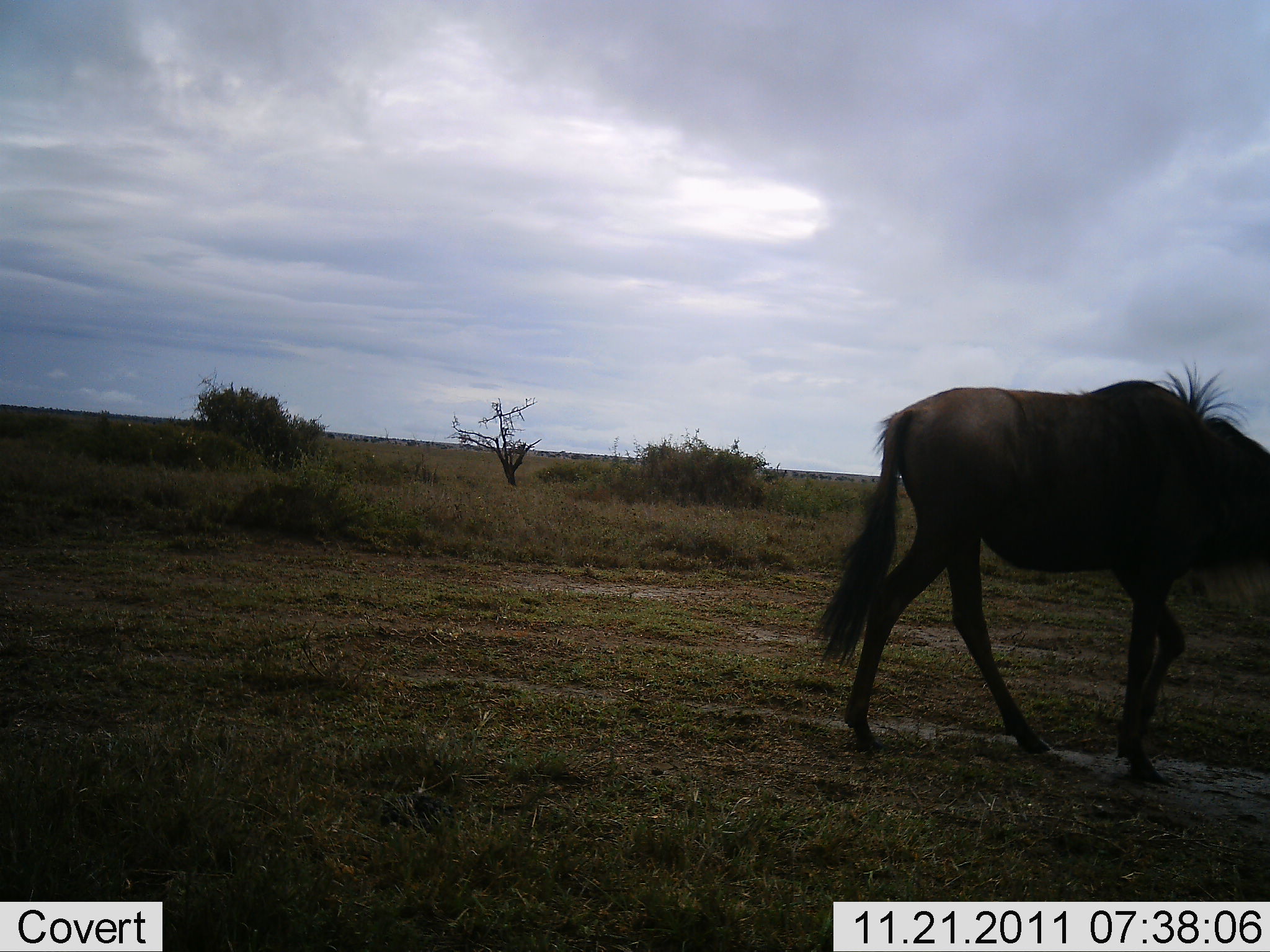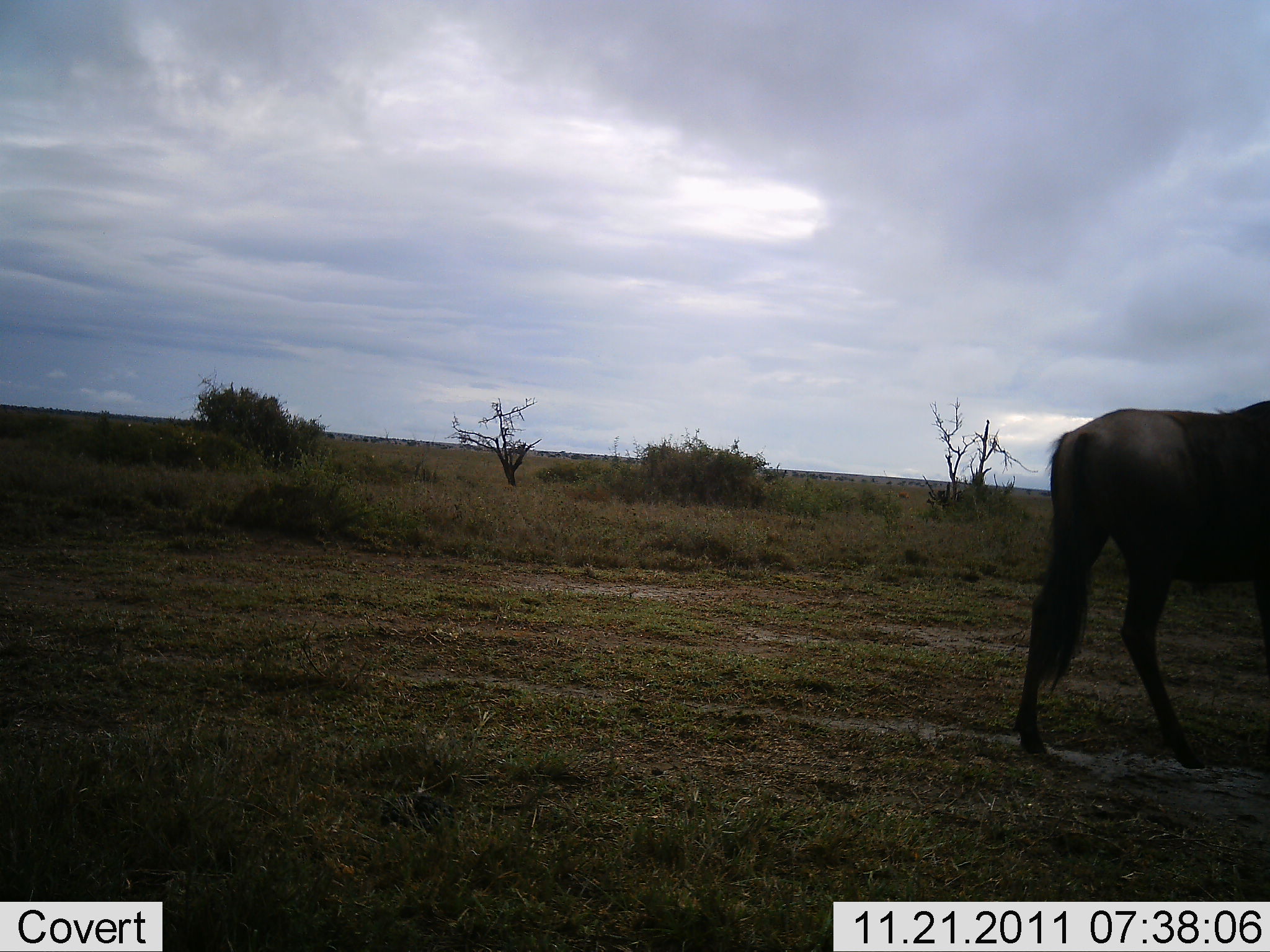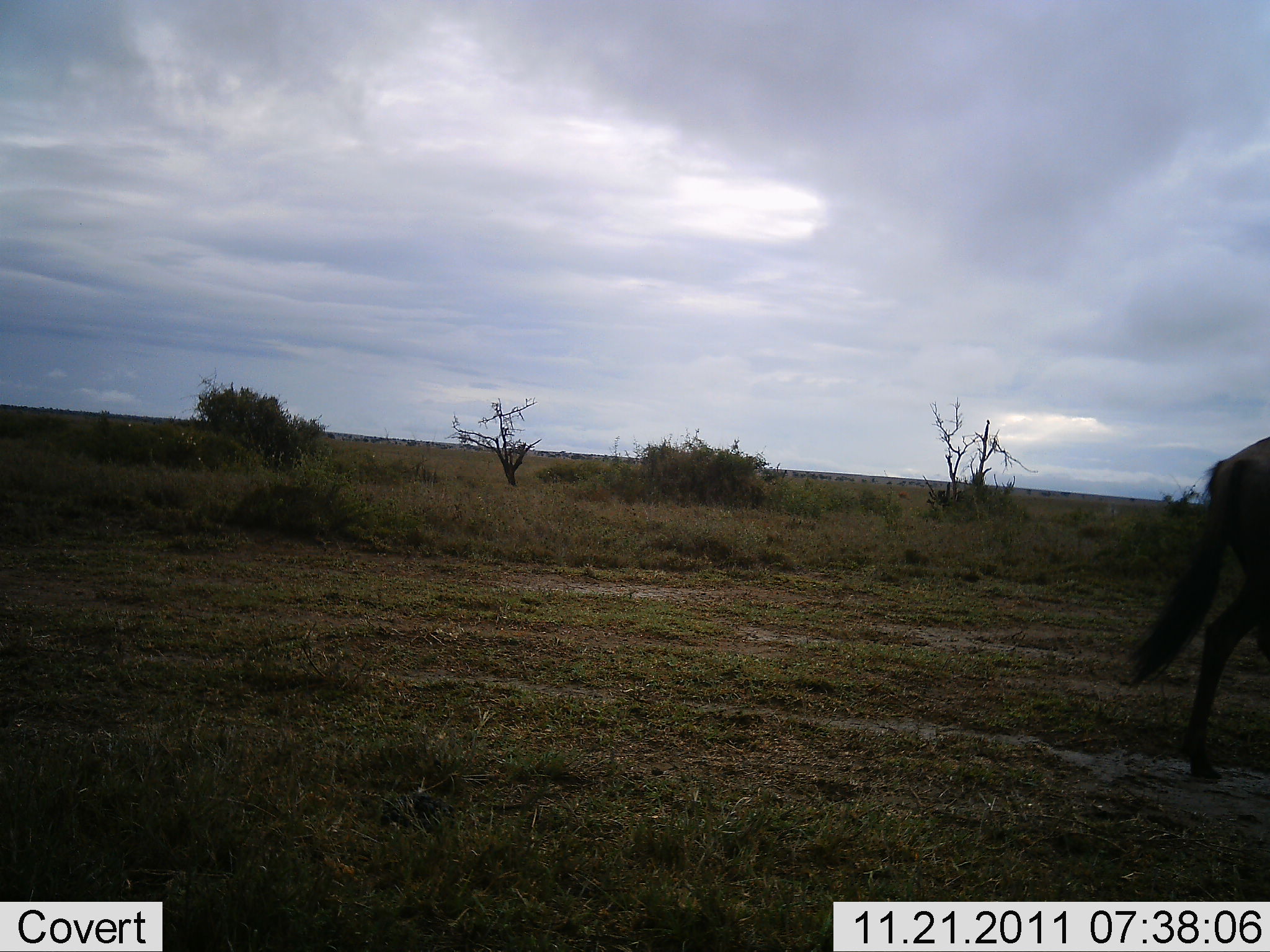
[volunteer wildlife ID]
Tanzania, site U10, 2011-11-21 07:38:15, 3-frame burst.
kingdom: Animalia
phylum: Chordata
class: Mammalia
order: Artiodactyla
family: Bovidae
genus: Connochaetes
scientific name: Connochaetes taurinus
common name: blue wildebeest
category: wildebeest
Wildebeest (blue wildebeest) (Connochaetes taurinus), count 1. Behavior (volunteer vote fractions): standing 0%, resting 0%, moving 100%, interacting 0%. Young present (vote fraction): 0%. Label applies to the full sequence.